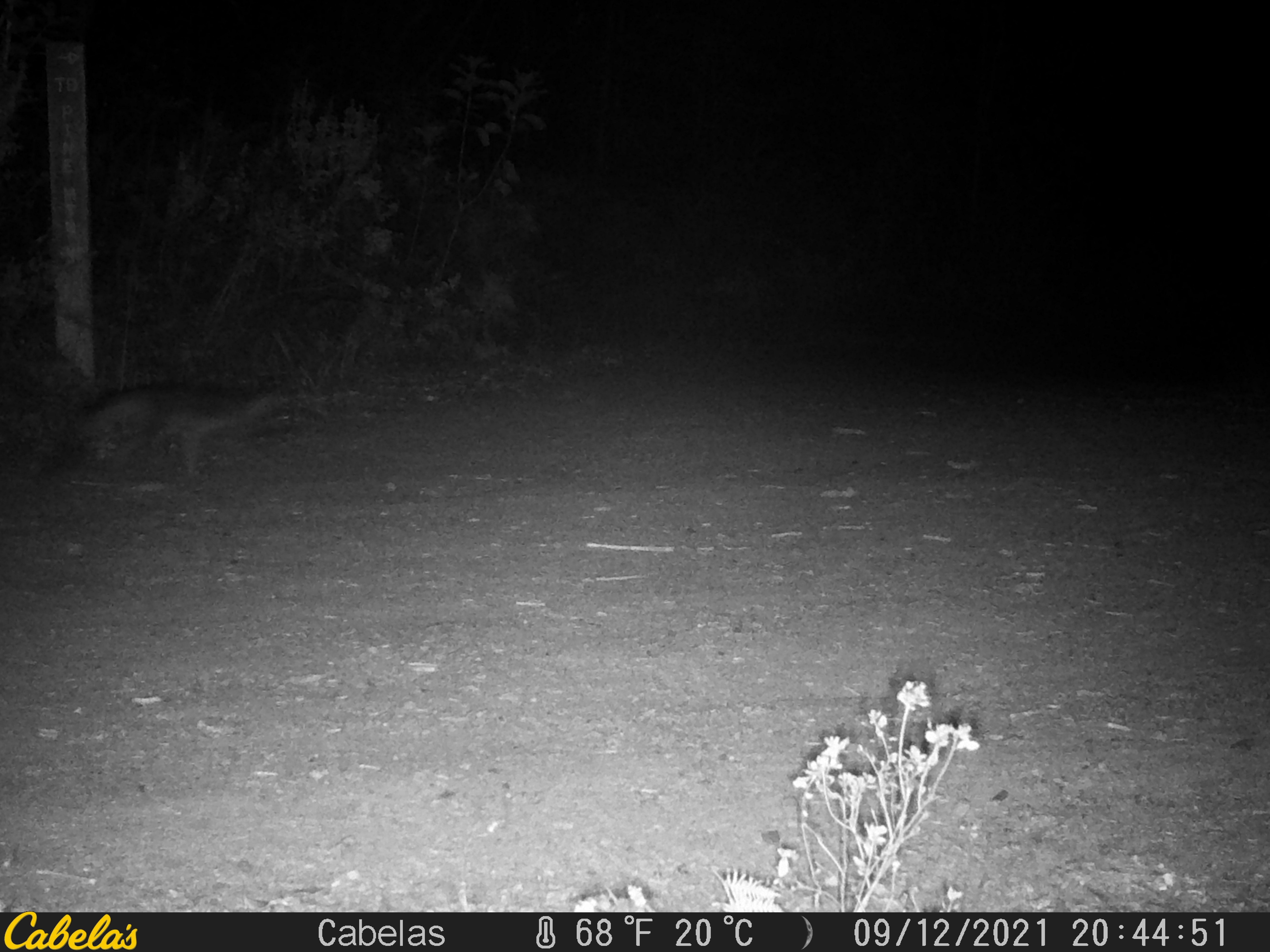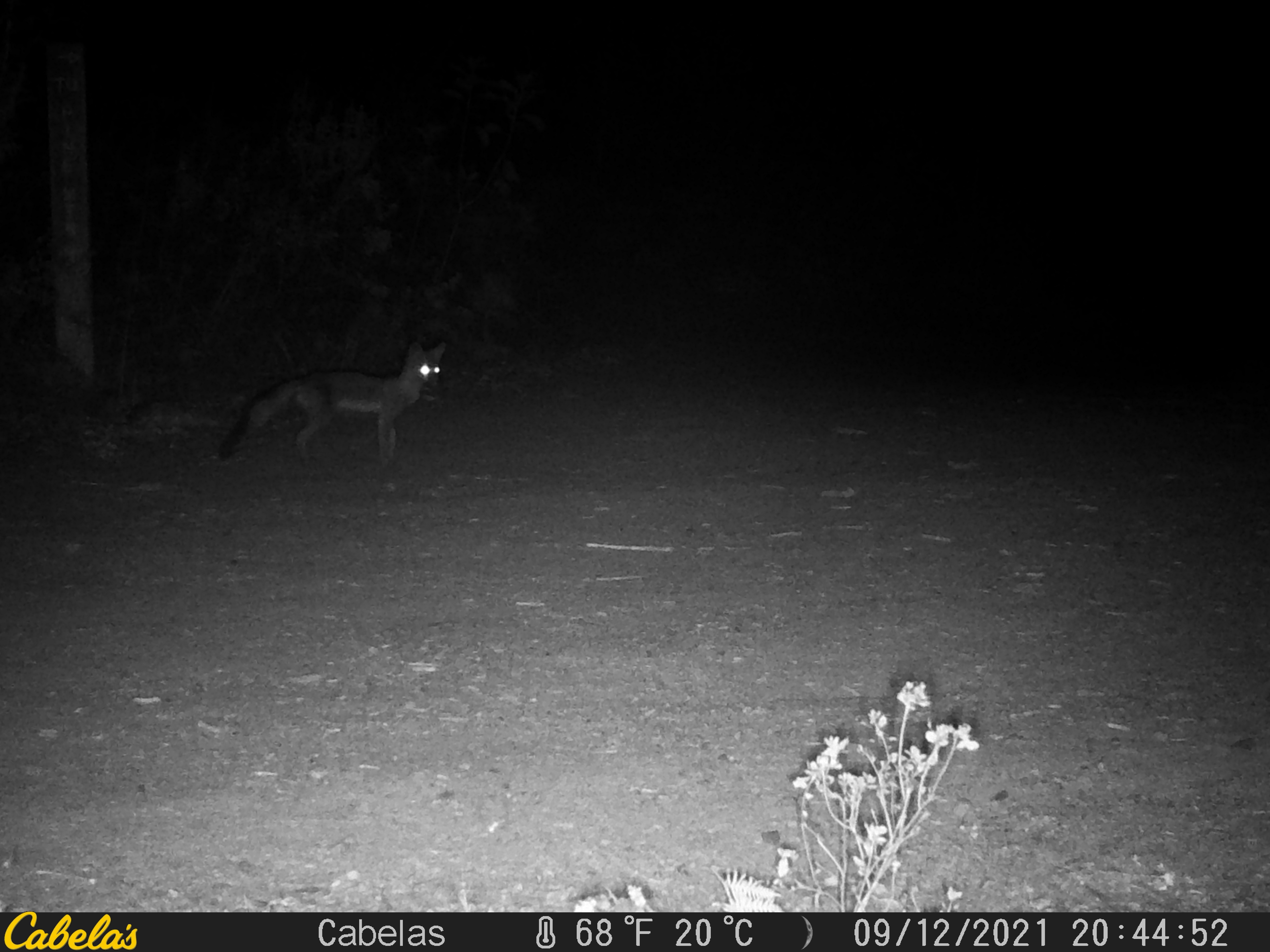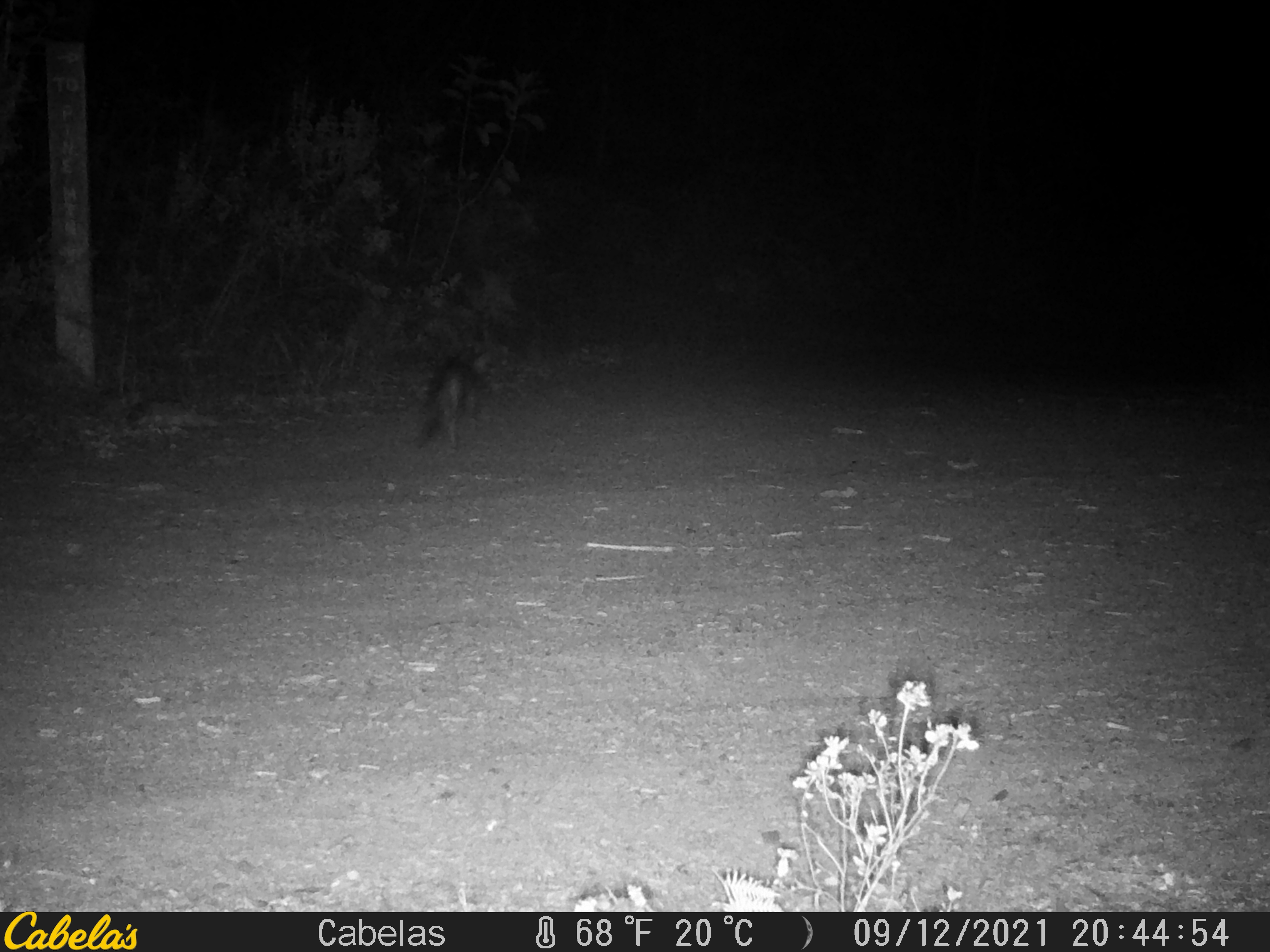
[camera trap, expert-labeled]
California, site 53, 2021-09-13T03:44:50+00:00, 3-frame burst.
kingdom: Animalia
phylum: Chordata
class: Mammalia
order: Carnivora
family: Canidae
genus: Urocyon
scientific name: Urocyon cinereoargenteus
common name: gray fox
Gray fox (Urocyon cinereoargenteus).